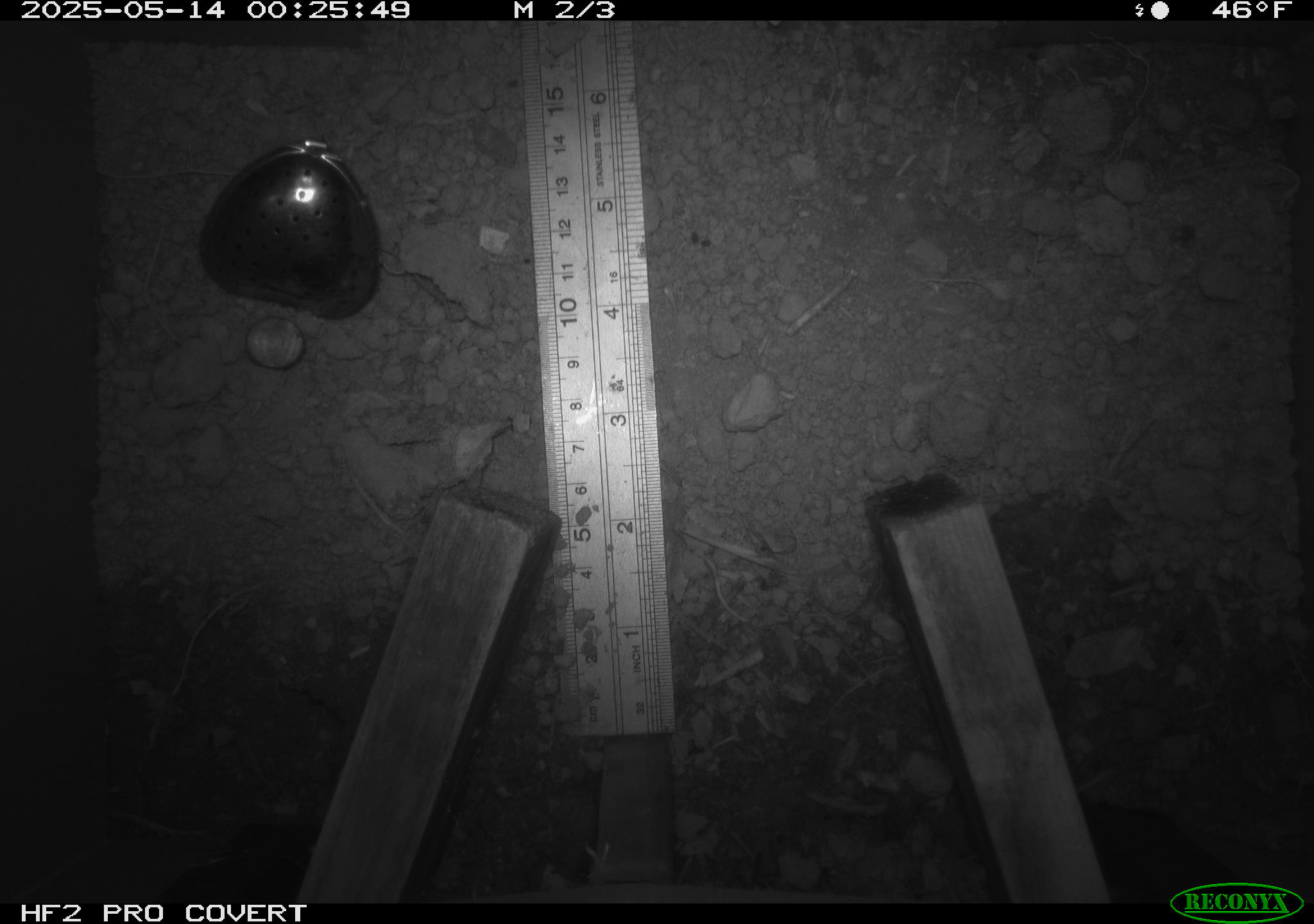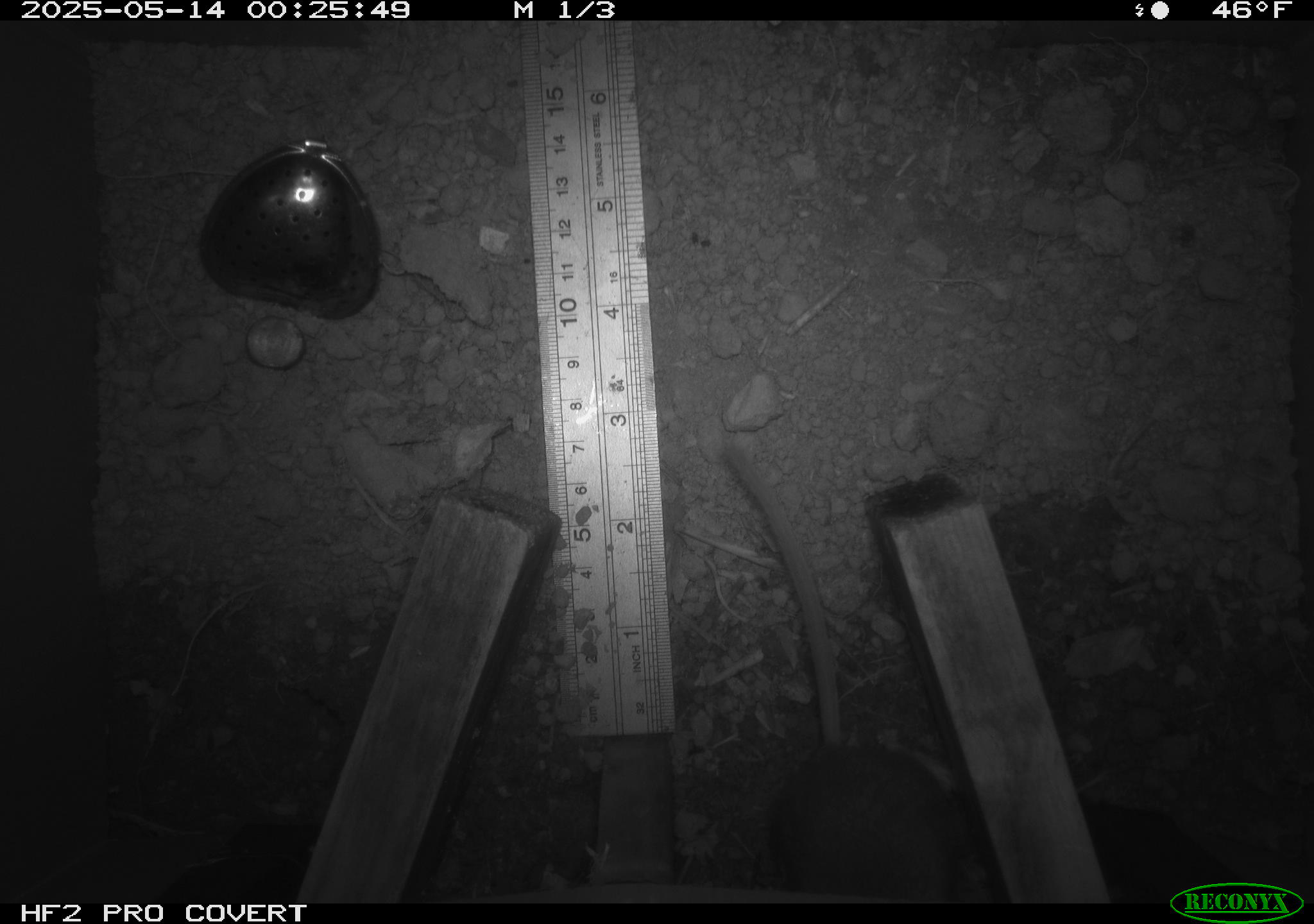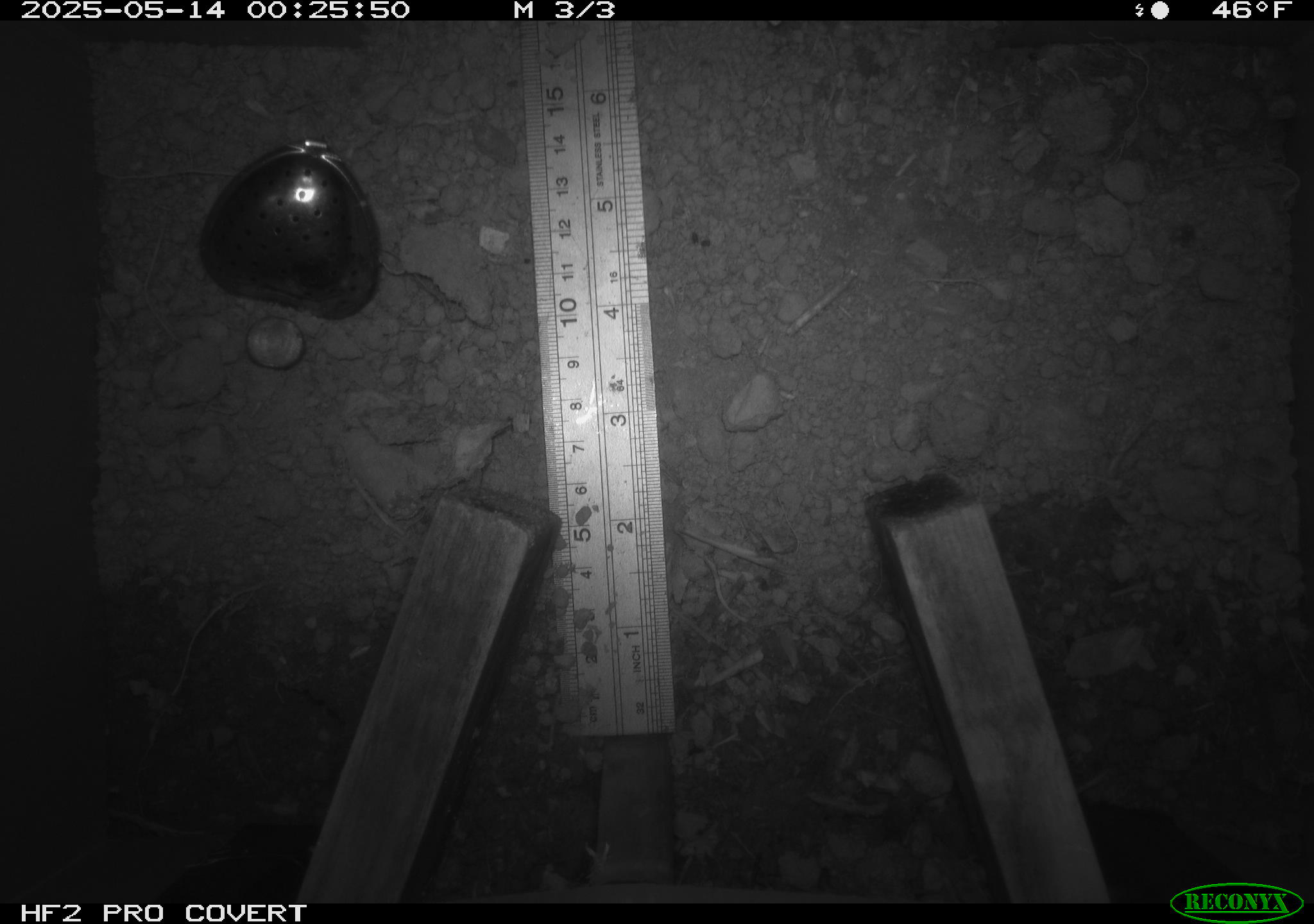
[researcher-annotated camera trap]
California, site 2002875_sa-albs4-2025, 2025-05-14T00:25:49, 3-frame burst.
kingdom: Animalia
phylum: Chordata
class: Mammalia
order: Rodentia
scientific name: Rodentia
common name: mouse species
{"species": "mouse species (Rodentia)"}